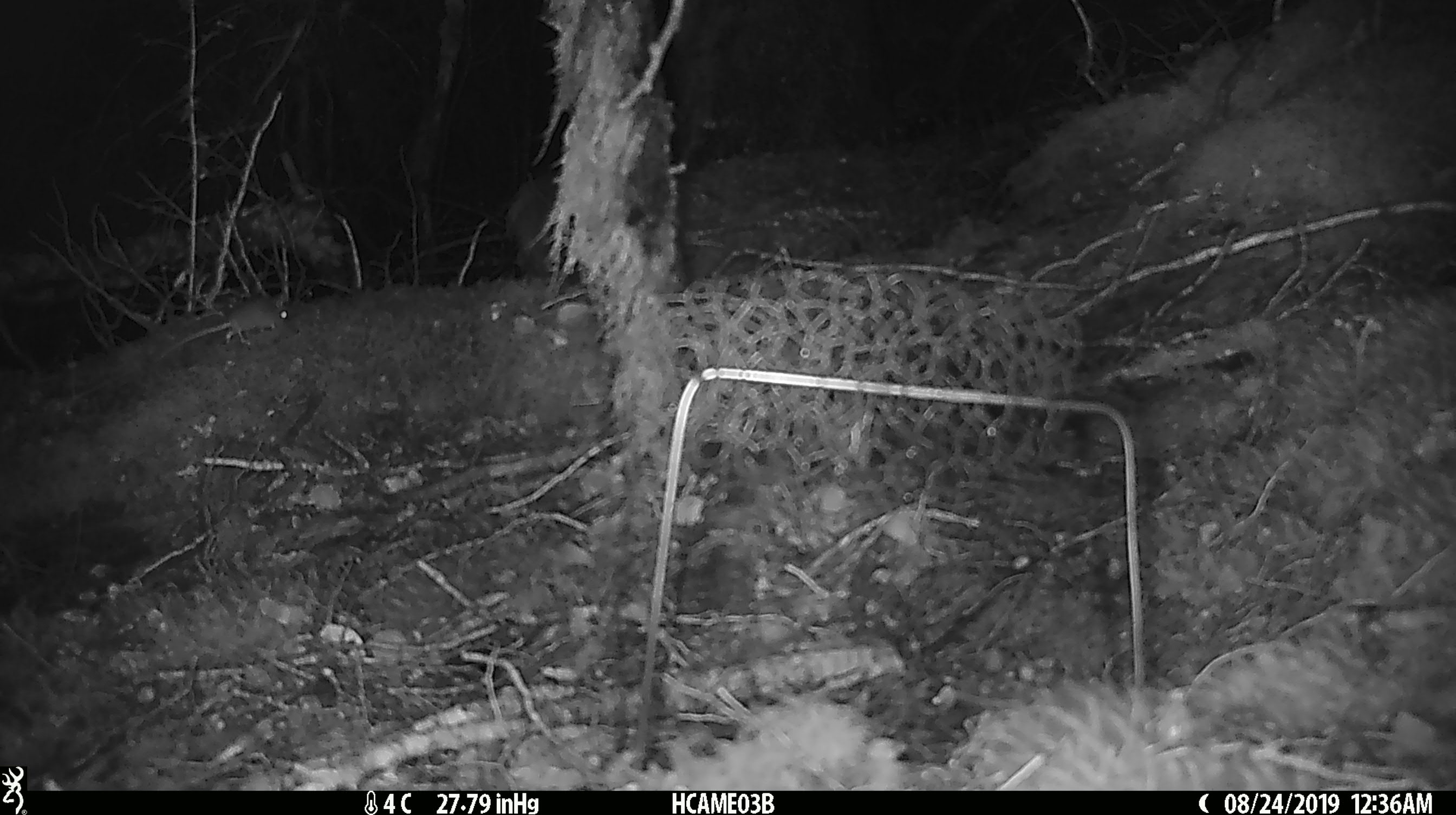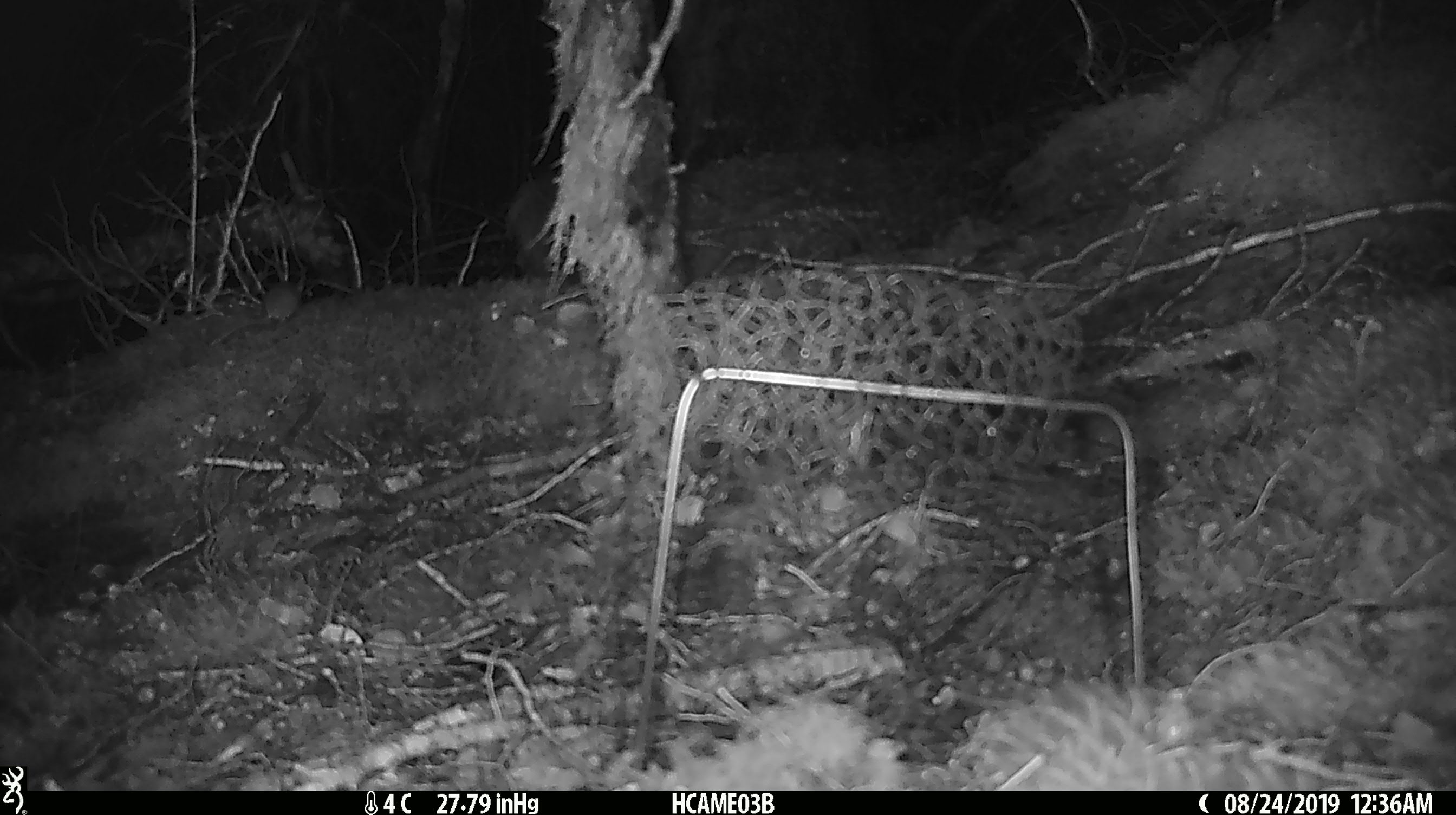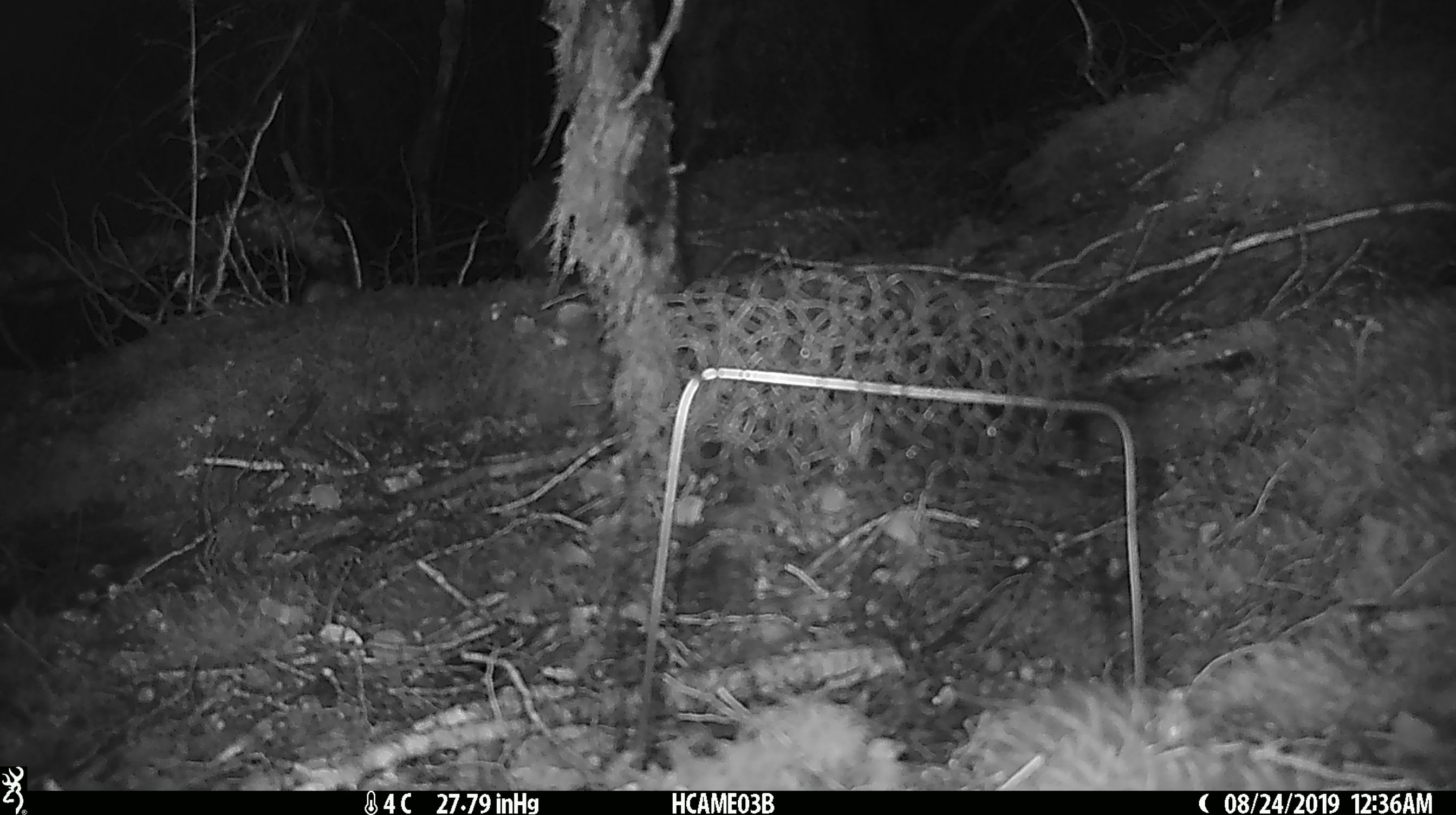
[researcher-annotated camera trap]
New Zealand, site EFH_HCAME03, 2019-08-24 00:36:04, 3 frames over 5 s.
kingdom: Animalia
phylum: Chordata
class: Mammalia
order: Rodentia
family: Muridae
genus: Mus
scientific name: Mus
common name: mouse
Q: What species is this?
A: Mouse (Mus).